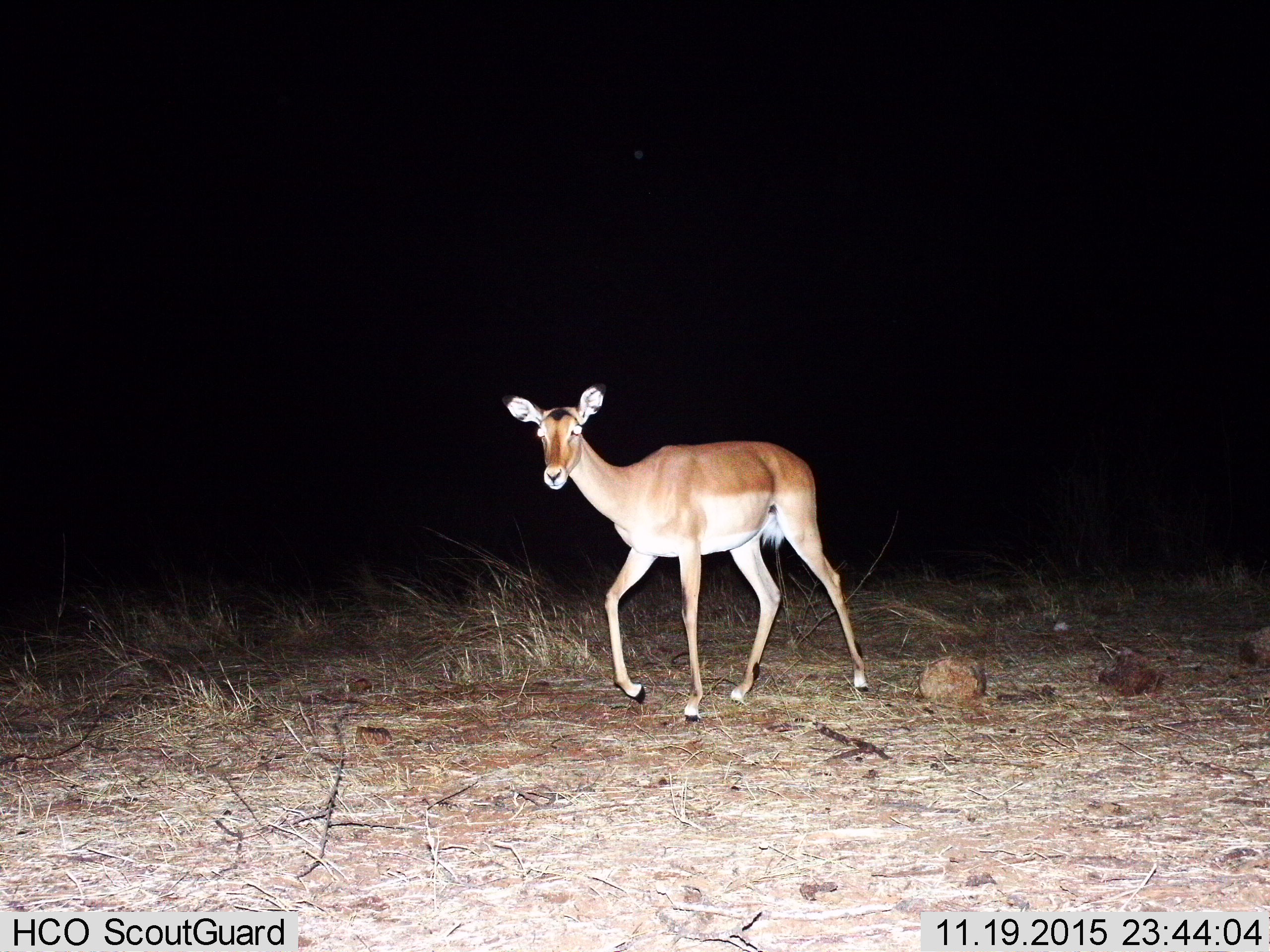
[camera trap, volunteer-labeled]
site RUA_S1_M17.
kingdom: Animalia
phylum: Chordata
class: Mammalia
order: Artiodactyla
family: Bovidae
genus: Aepyceros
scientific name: Aepyceros melampus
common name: impala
Impala (Aepyceros melampus), count 1. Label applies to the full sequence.